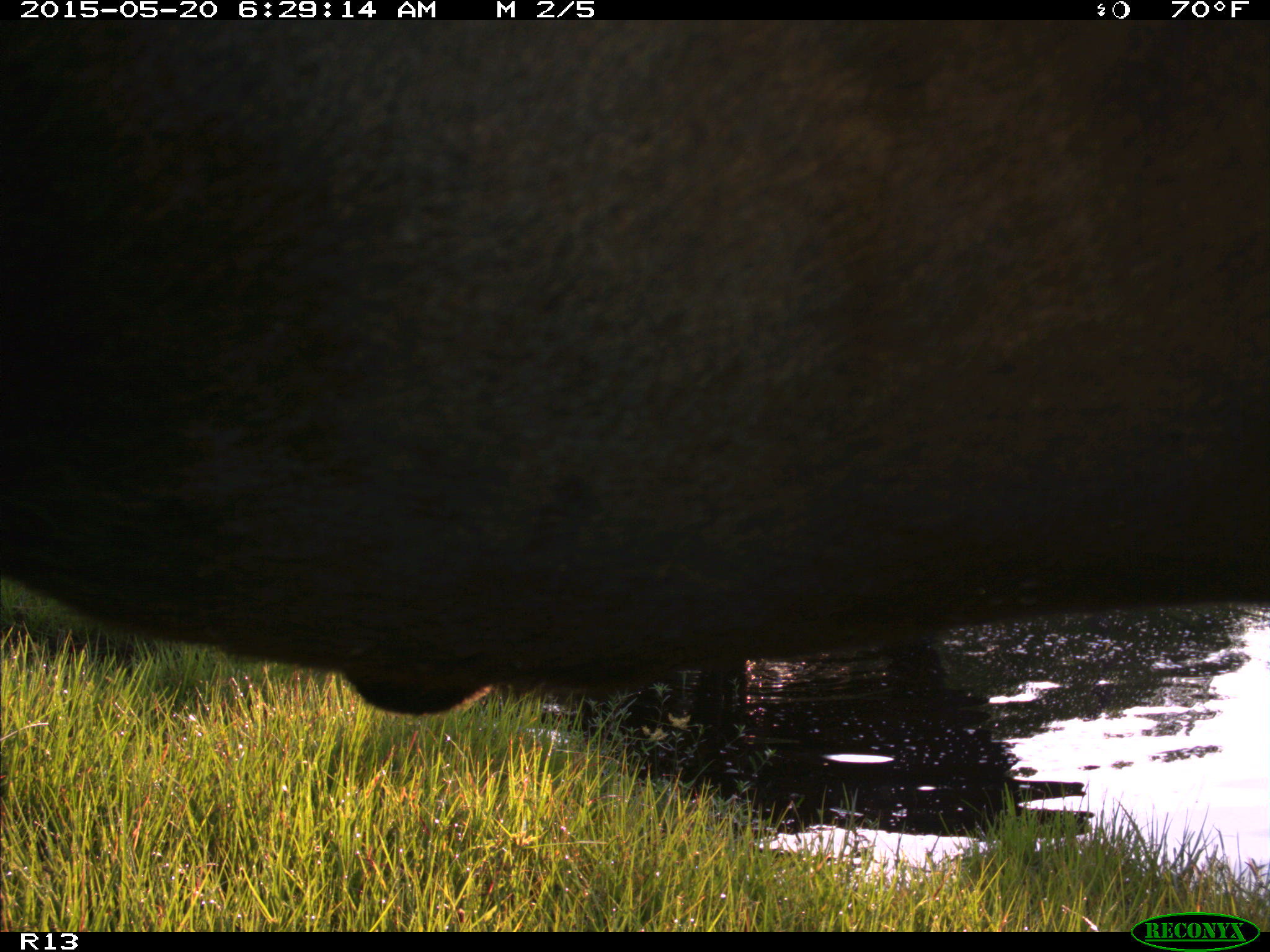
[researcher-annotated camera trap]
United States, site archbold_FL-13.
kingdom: Animalia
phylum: Chordata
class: Mammalia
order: Artiodactyla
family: Bovidae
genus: Bos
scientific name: Bos taurus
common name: domestic cow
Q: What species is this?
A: Bos taurus (domestic cow).